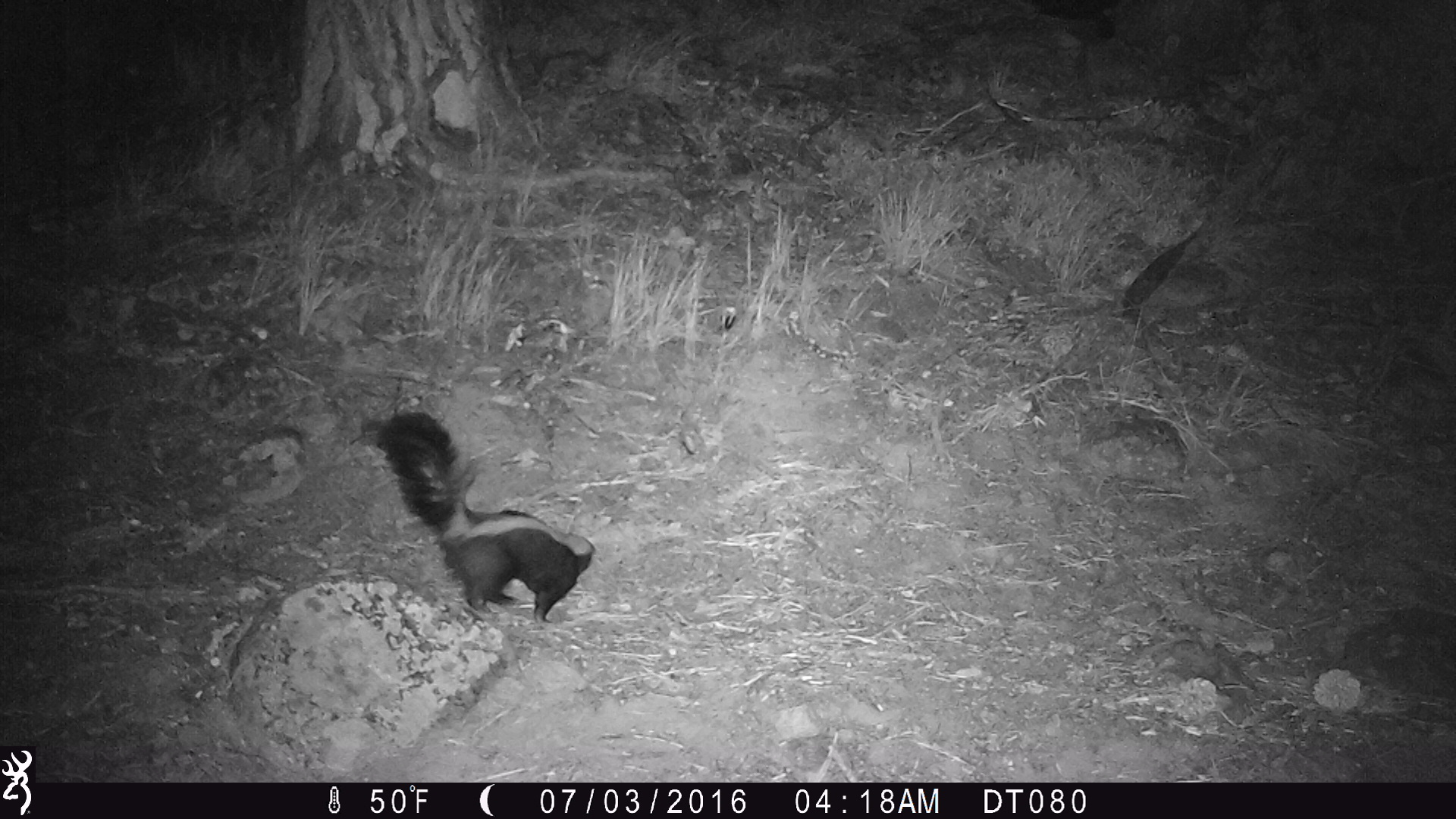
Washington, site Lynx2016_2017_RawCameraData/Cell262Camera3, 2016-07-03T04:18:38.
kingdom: Animalia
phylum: Chordata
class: Mammalia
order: Carnivora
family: Mephitidae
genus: Mephitis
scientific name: Mephitis mephitis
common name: striped skunk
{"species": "Mephitis mephitis (striped skunk)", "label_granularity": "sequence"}